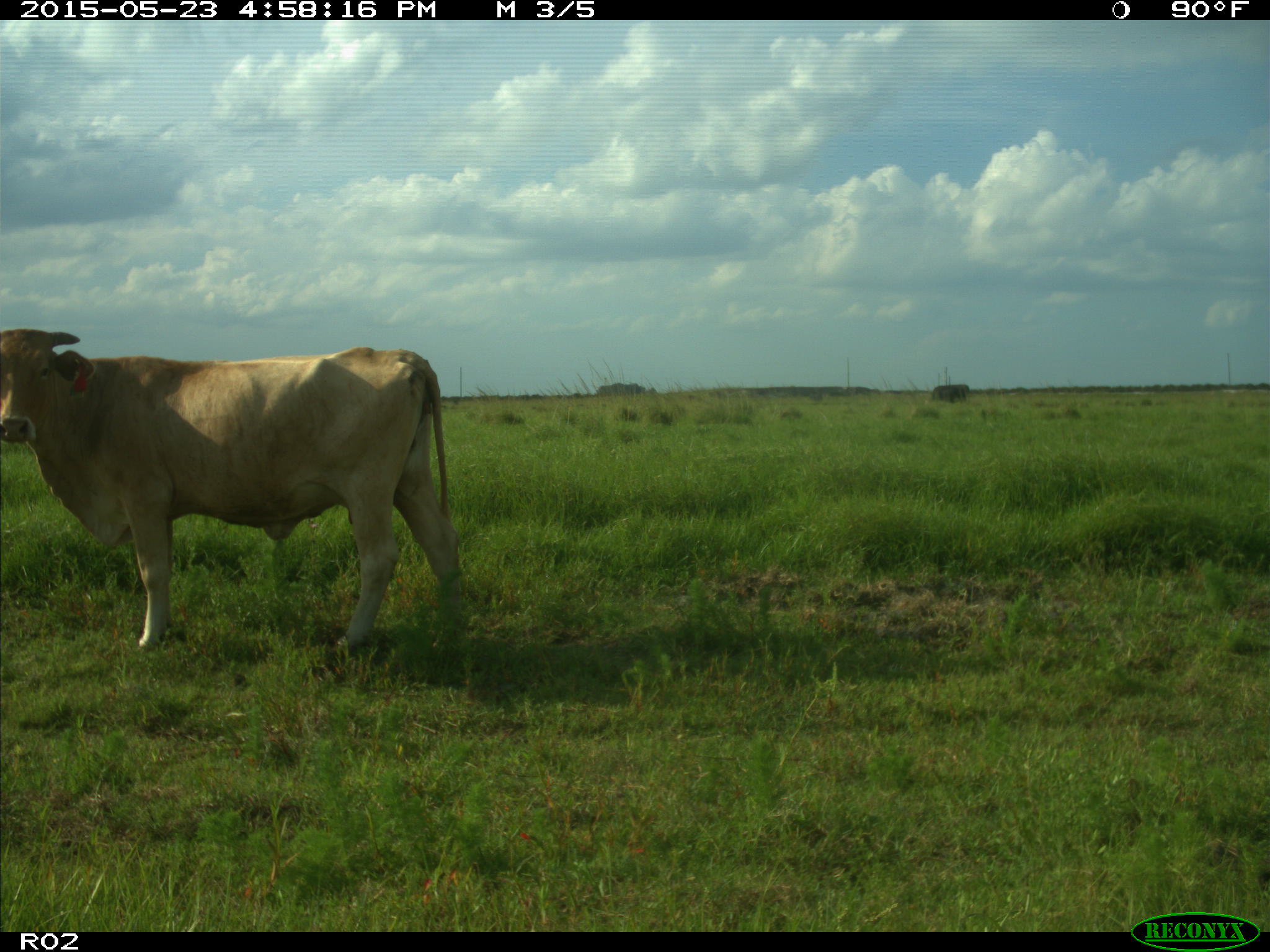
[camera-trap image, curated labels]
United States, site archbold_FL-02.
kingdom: Animalia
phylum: Chordata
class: Mammalia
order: Artiodactyla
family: Bovidae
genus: Bos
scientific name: Bos taurus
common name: domestic cow